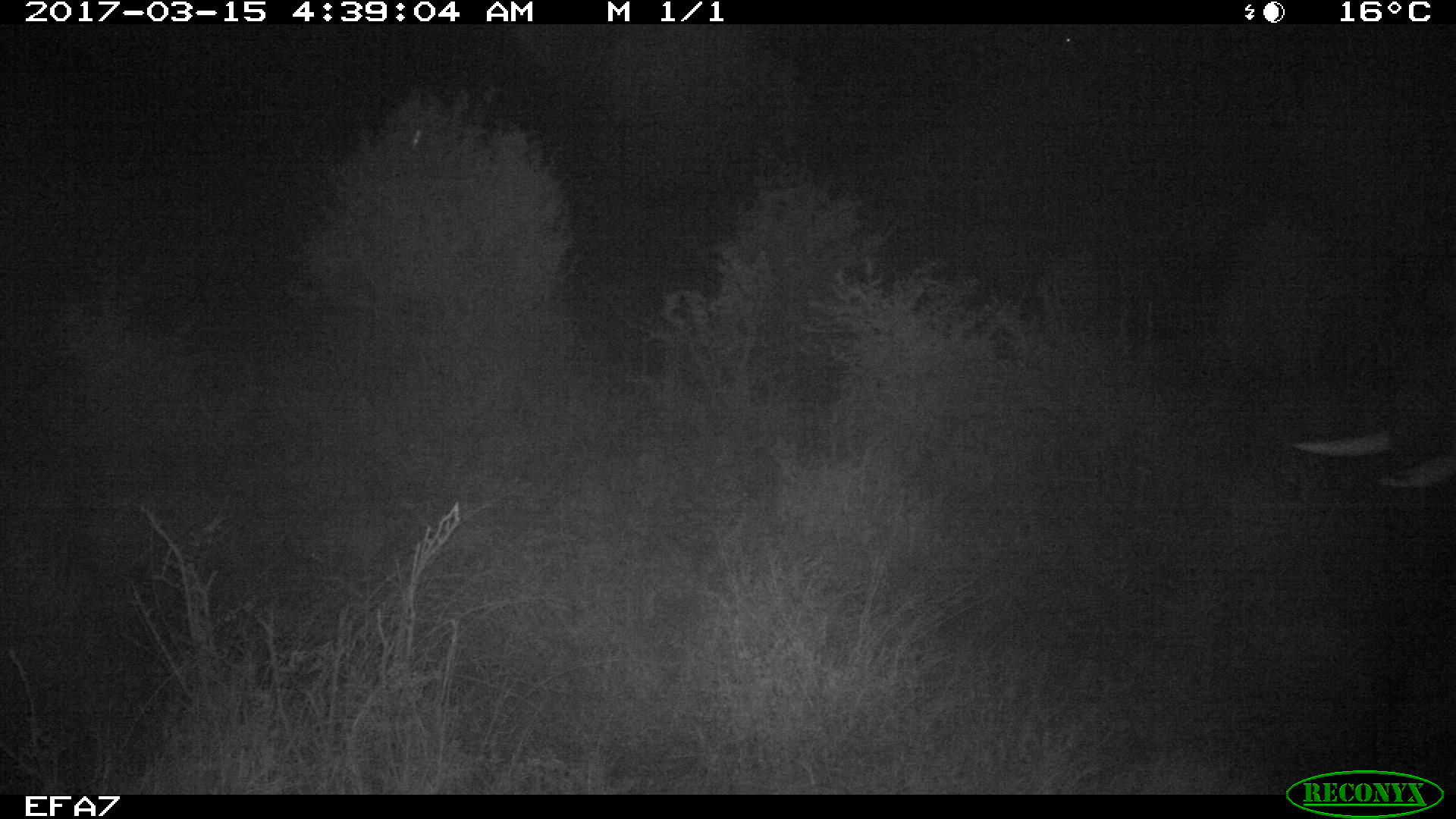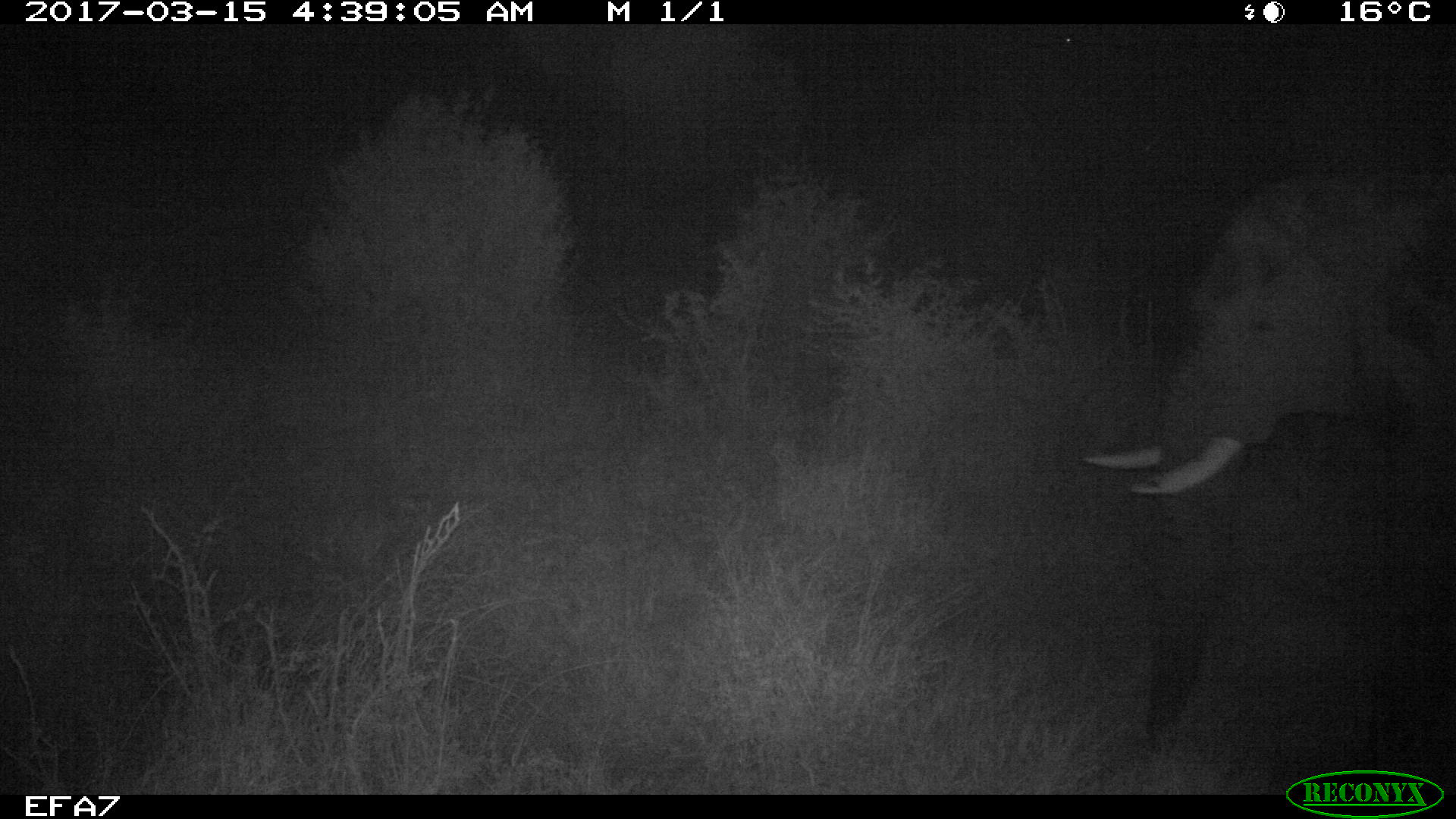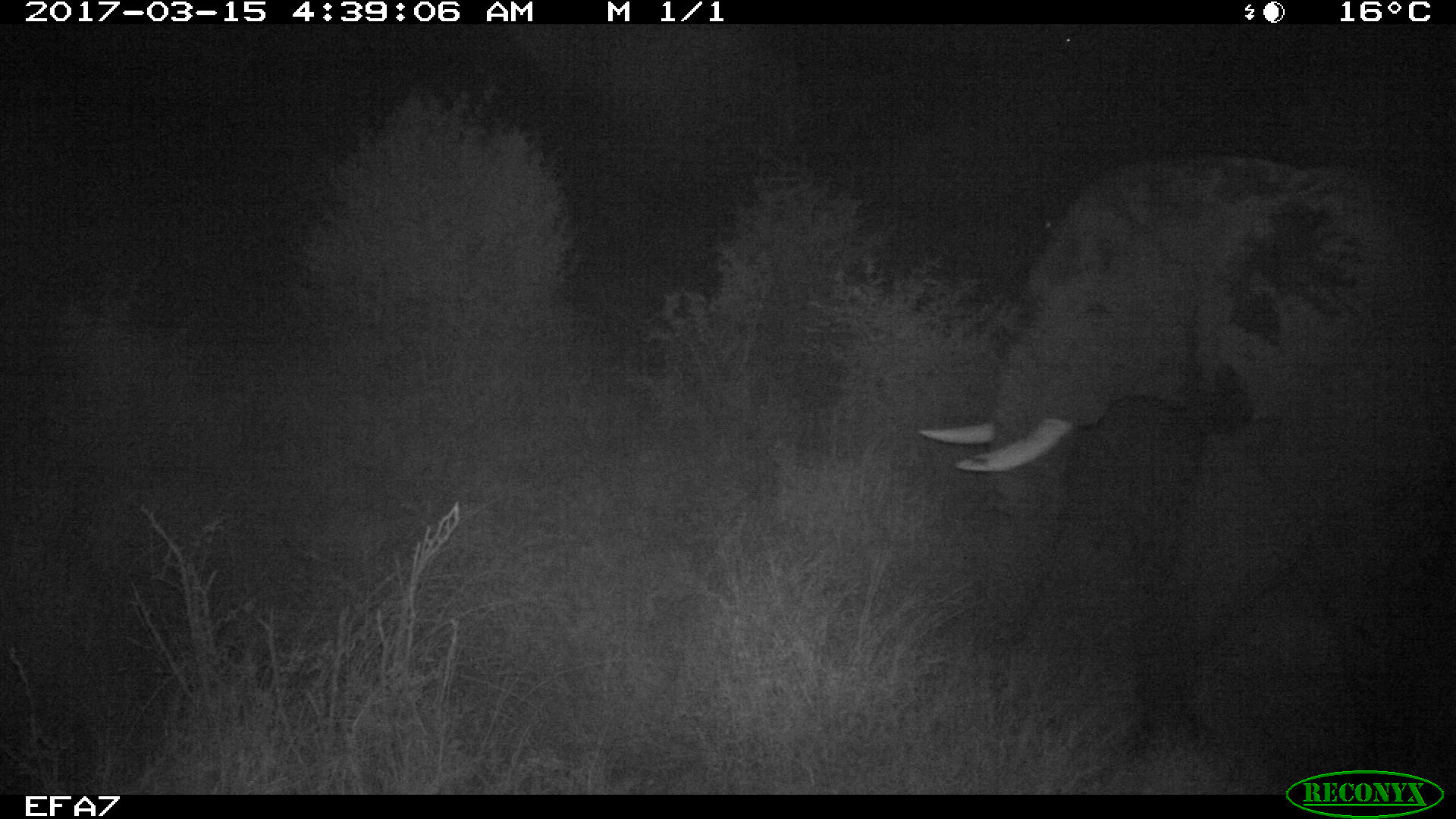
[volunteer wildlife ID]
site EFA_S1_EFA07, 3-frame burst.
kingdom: Animalia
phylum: Chordata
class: Mammalia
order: Proboscidea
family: Elephantidae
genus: Loxodonta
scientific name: Loxodonta africana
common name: african bush elephant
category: elephant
Elephant (african bush elephant) (Loxodonta africana), count 1. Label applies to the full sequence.